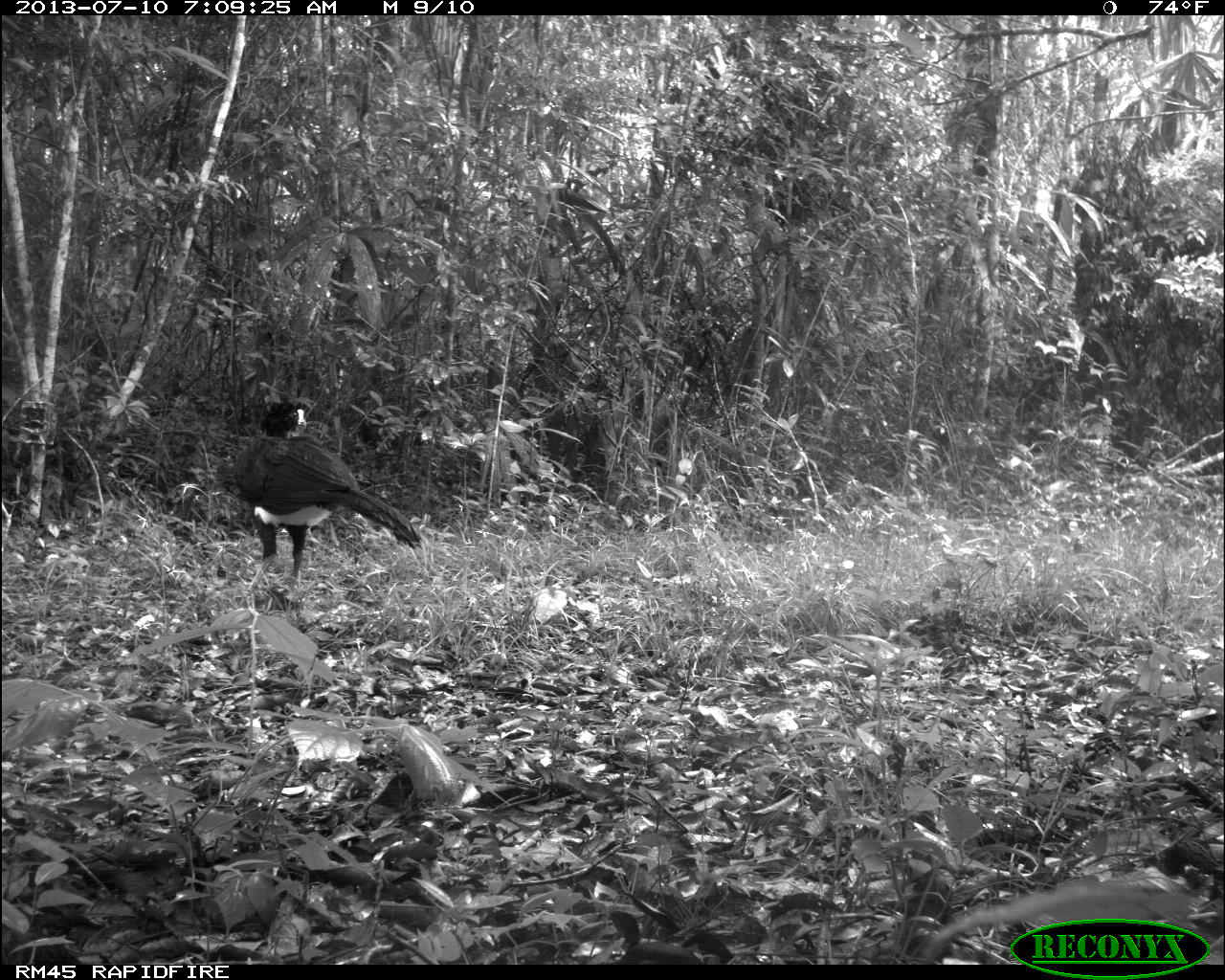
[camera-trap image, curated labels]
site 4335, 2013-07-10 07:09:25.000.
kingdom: Animalia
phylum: Chordata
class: Aves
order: Galliformes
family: Cracidae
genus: Crax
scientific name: Crax rubra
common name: great curassow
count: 1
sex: male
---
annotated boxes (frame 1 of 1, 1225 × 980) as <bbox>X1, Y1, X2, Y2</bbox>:
crax rubra: <bbox>231, 398, 423, 581</bbox>